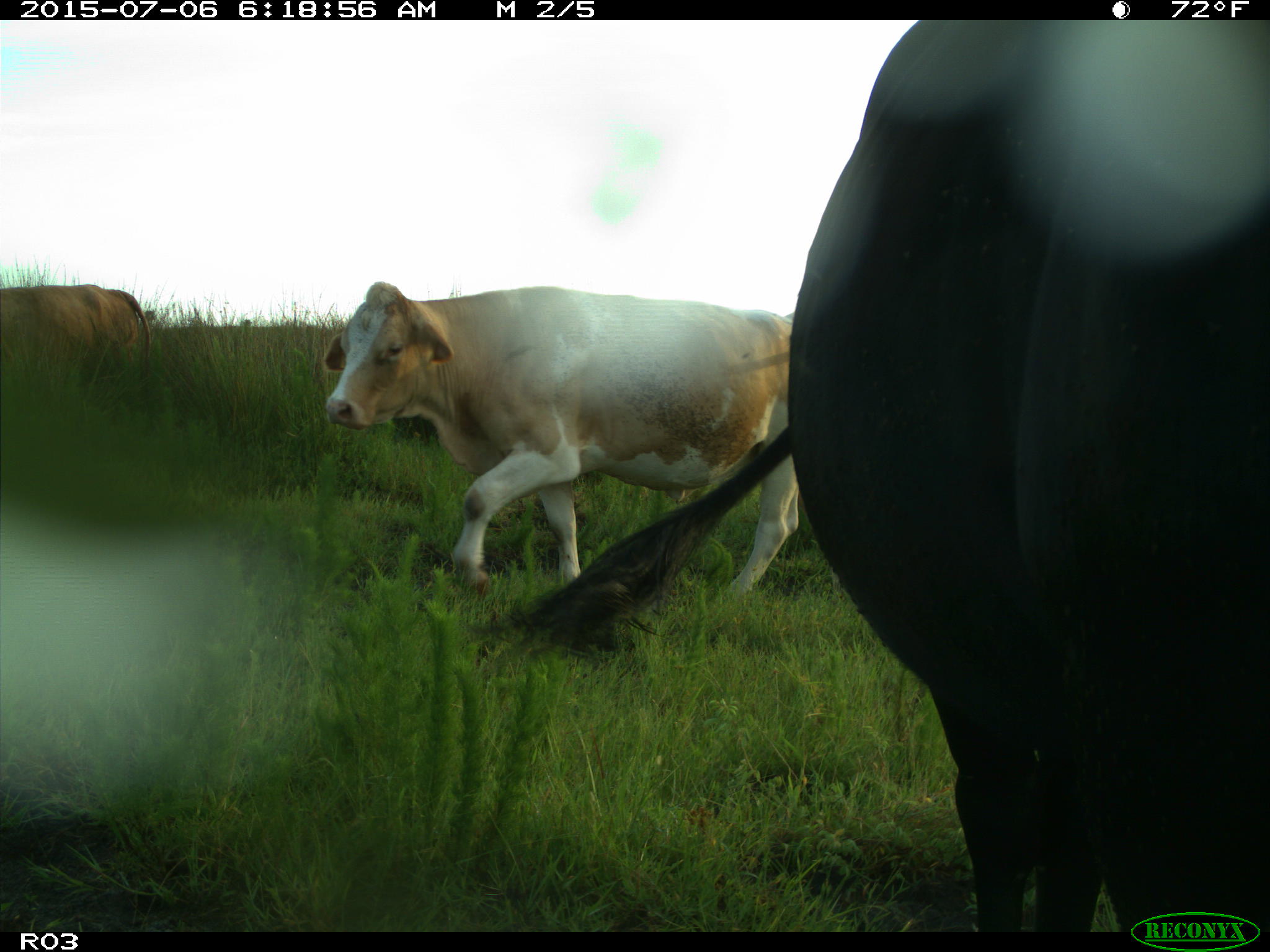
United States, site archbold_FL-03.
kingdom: Animalia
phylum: Chordata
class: Mammalia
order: Artiodactyla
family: Bovidae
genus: Bos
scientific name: Bos taurus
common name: domestic cow